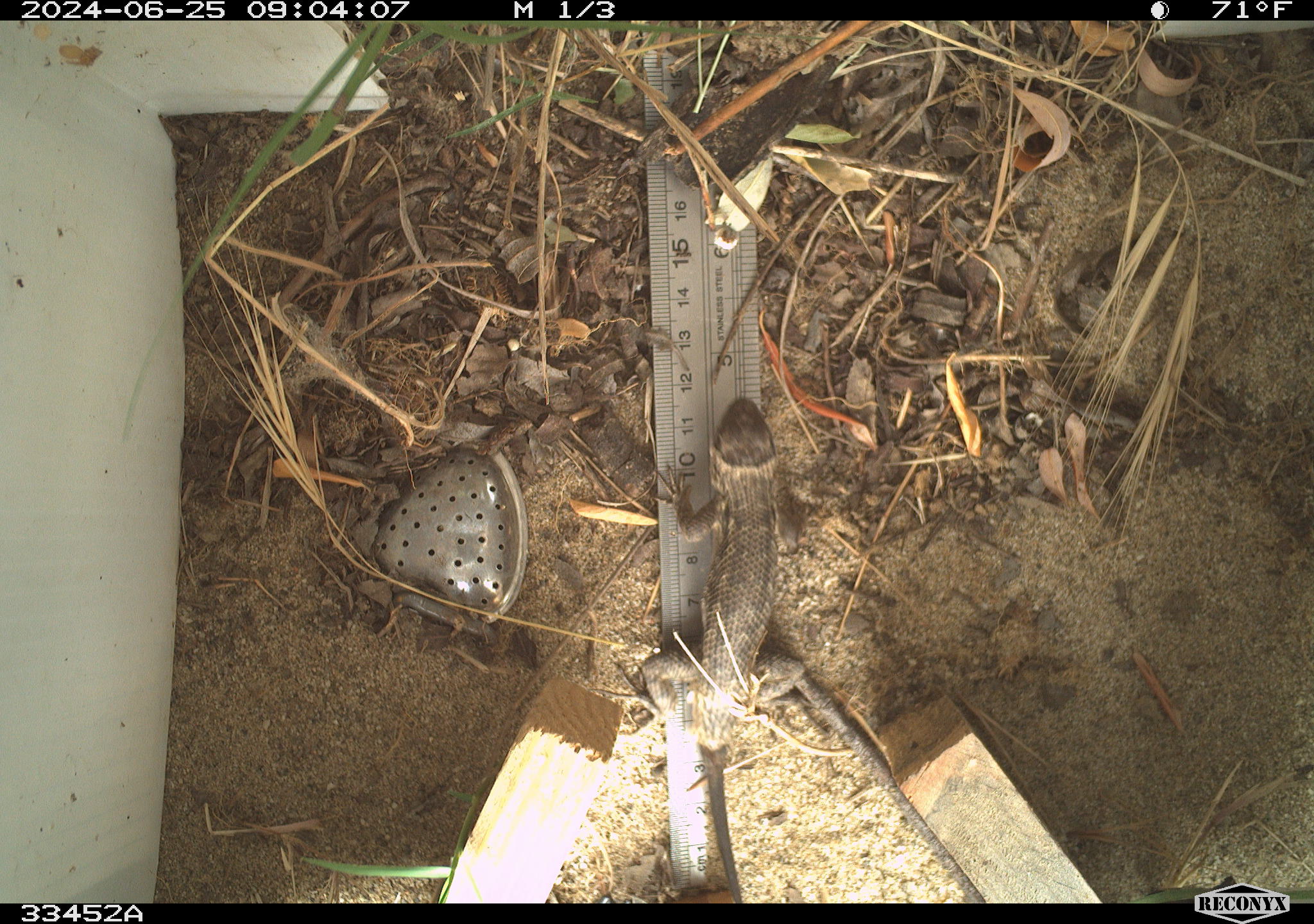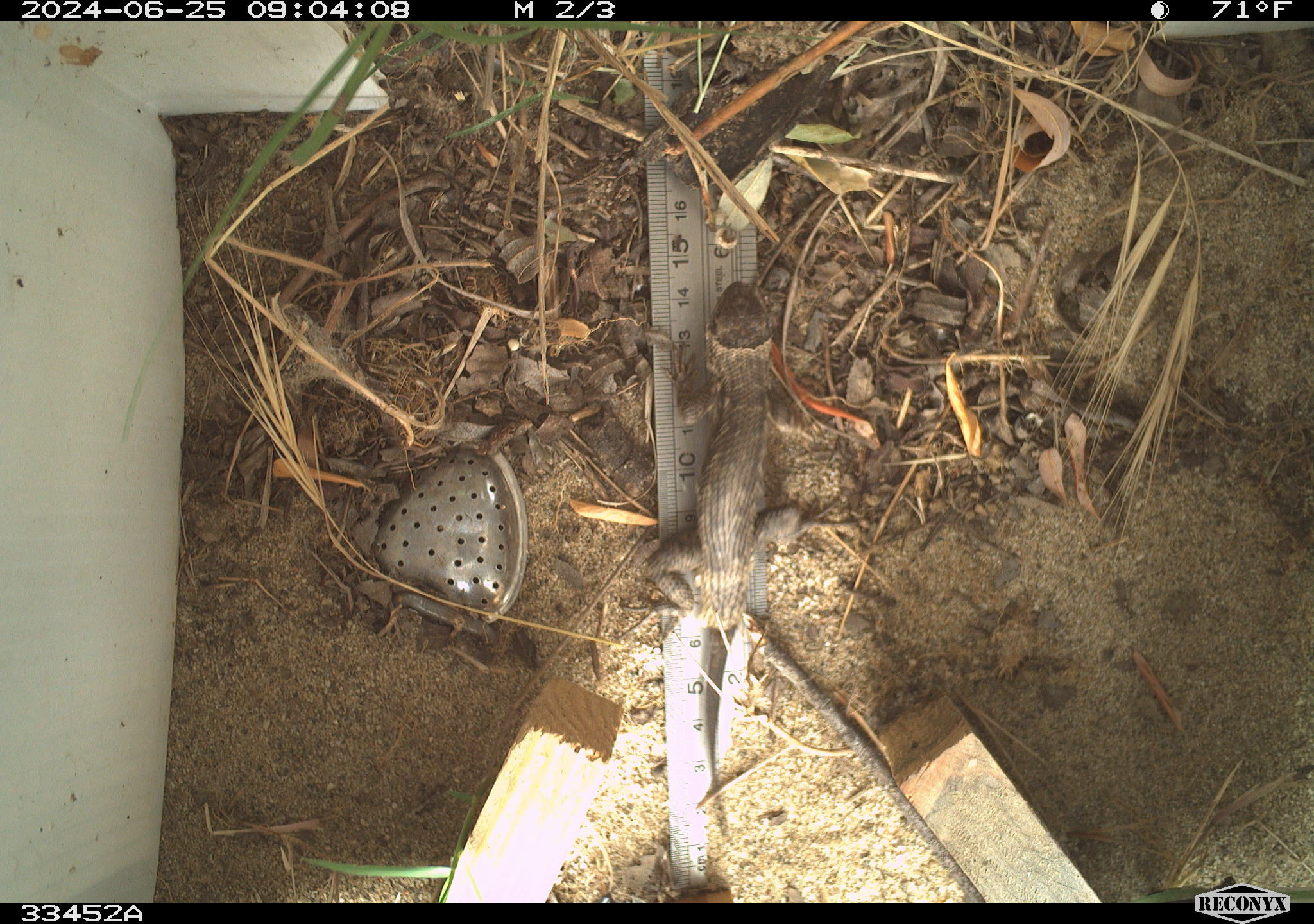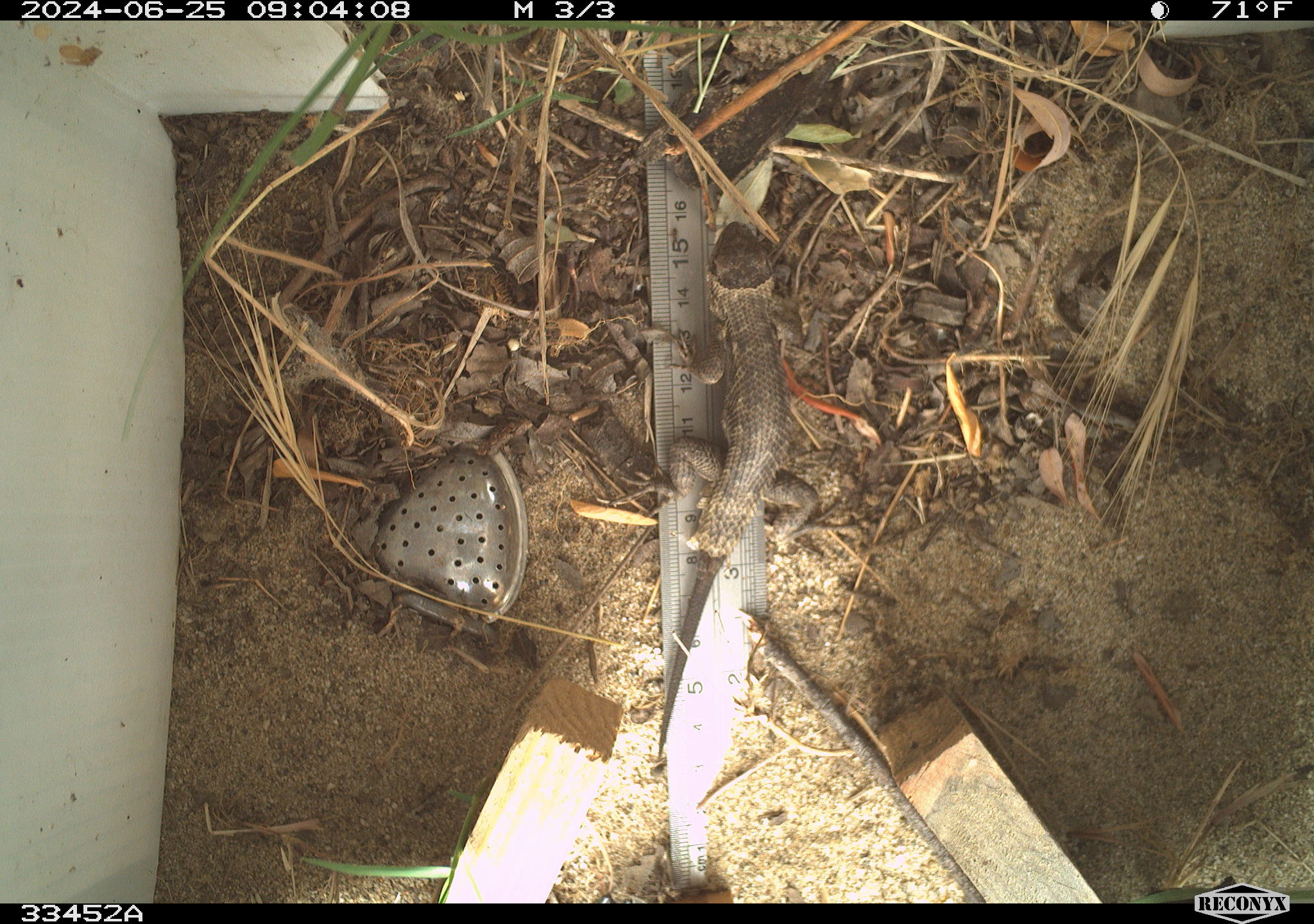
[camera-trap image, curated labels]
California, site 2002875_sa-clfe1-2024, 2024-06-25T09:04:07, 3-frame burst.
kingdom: Animalia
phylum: Chordata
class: Reptilia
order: Squamata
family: Phrynosomatidae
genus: Sceloporus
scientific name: Sceloporus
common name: spiny lizards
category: sceloporus species